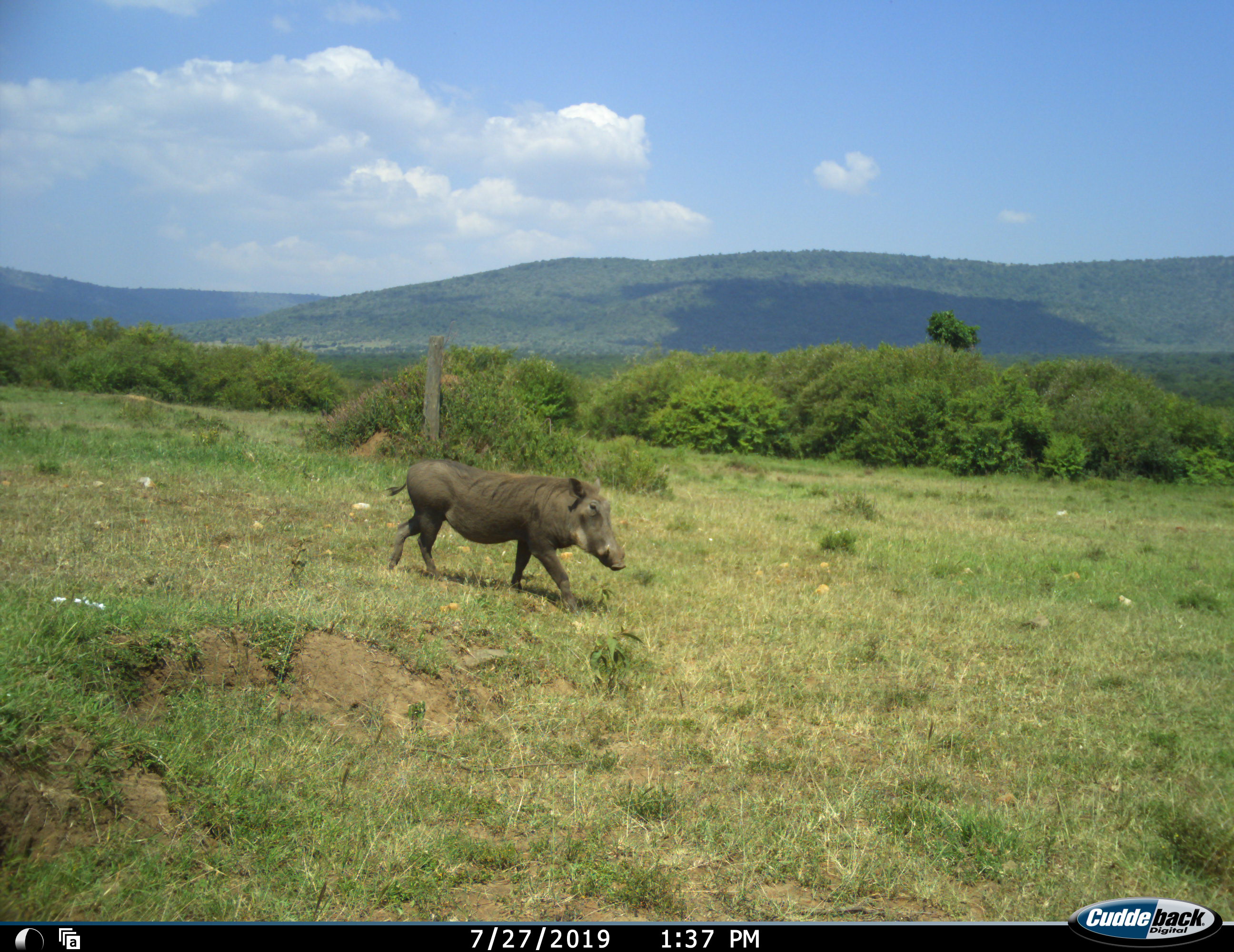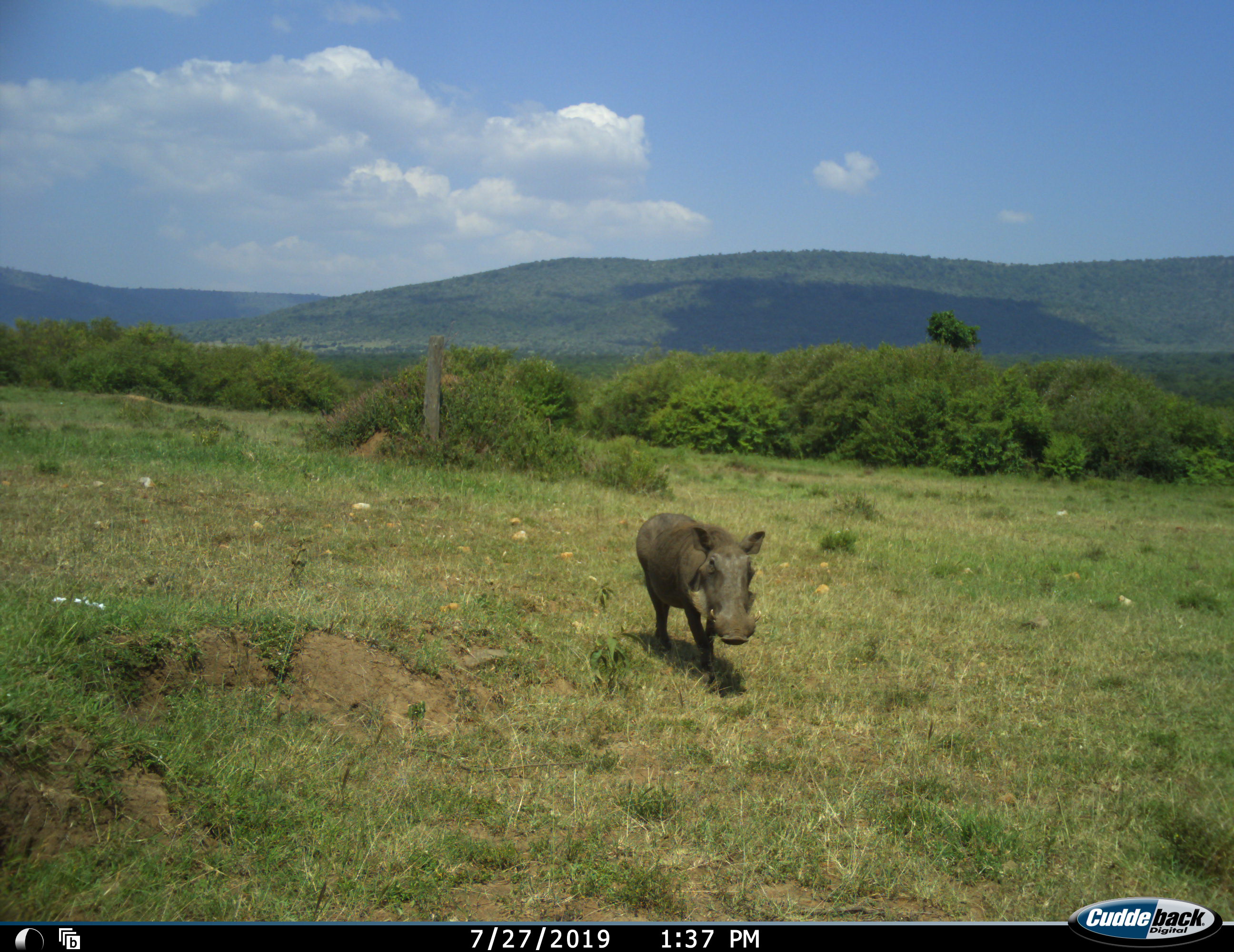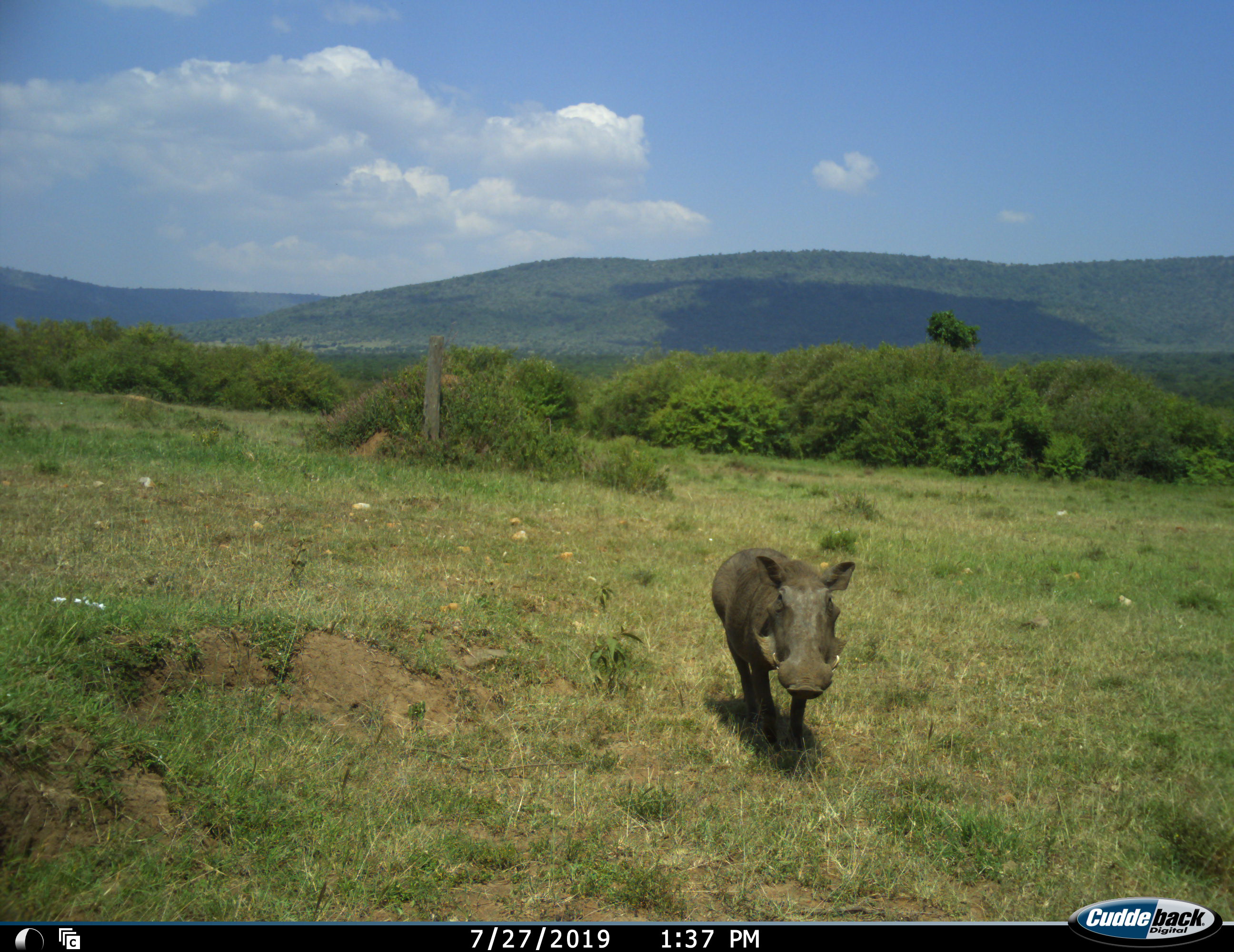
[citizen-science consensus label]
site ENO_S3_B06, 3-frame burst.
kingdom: Animalia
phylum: Chordata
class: Mammalia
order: Artiodactyla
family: Suidae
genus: Phacochoerus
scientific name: Phacochoerus africanus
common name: warthog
Warthog (Phacochoerus africanus), count 1. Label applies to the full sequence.